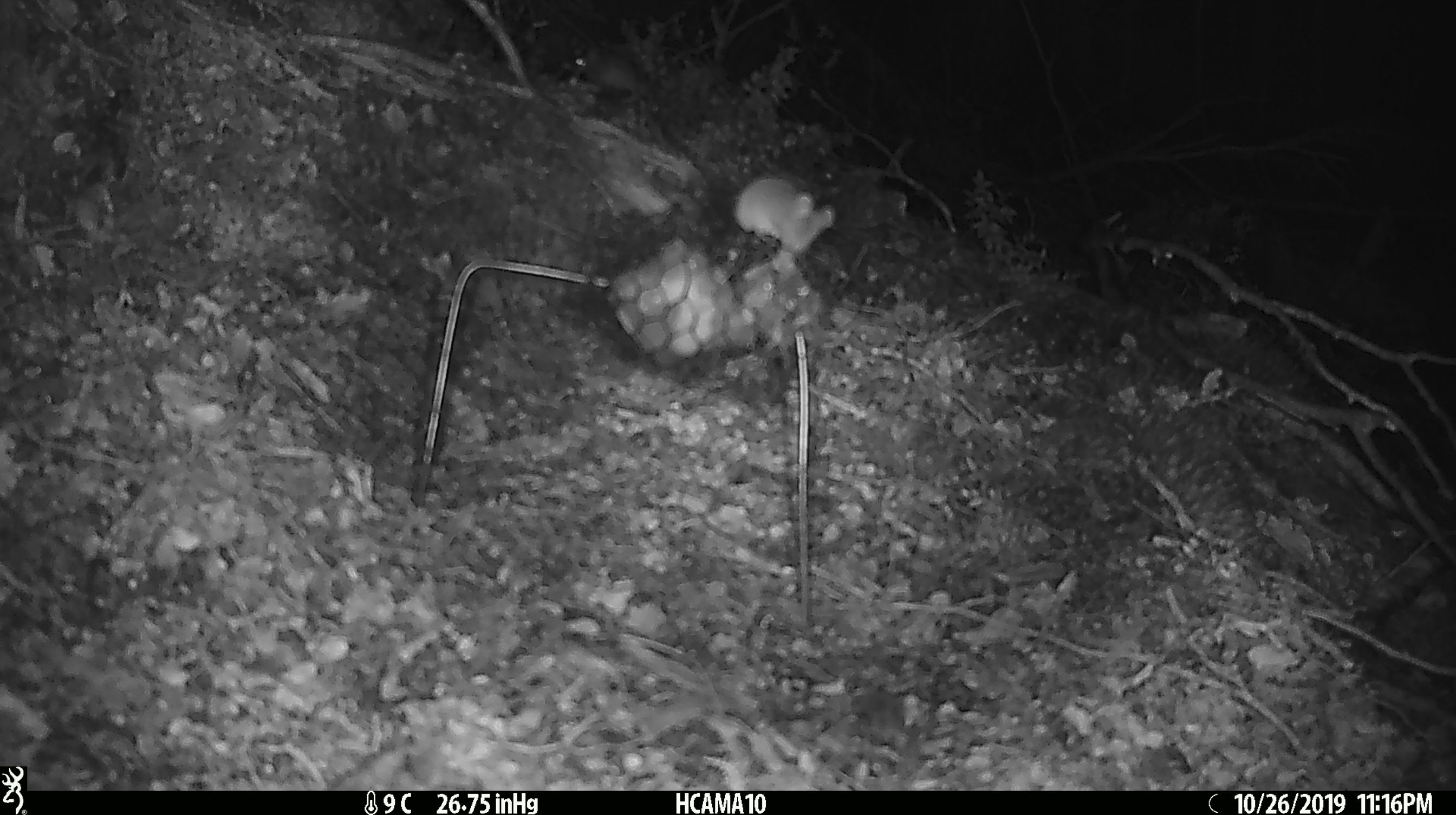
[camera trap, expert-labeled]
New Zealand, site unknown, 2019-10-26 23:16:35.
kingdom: Animalia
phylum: Chordata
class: Mammalia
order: Rodentia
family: Muridae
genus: Mus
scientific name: Mus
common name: mouse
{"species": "mouse (Mus)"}